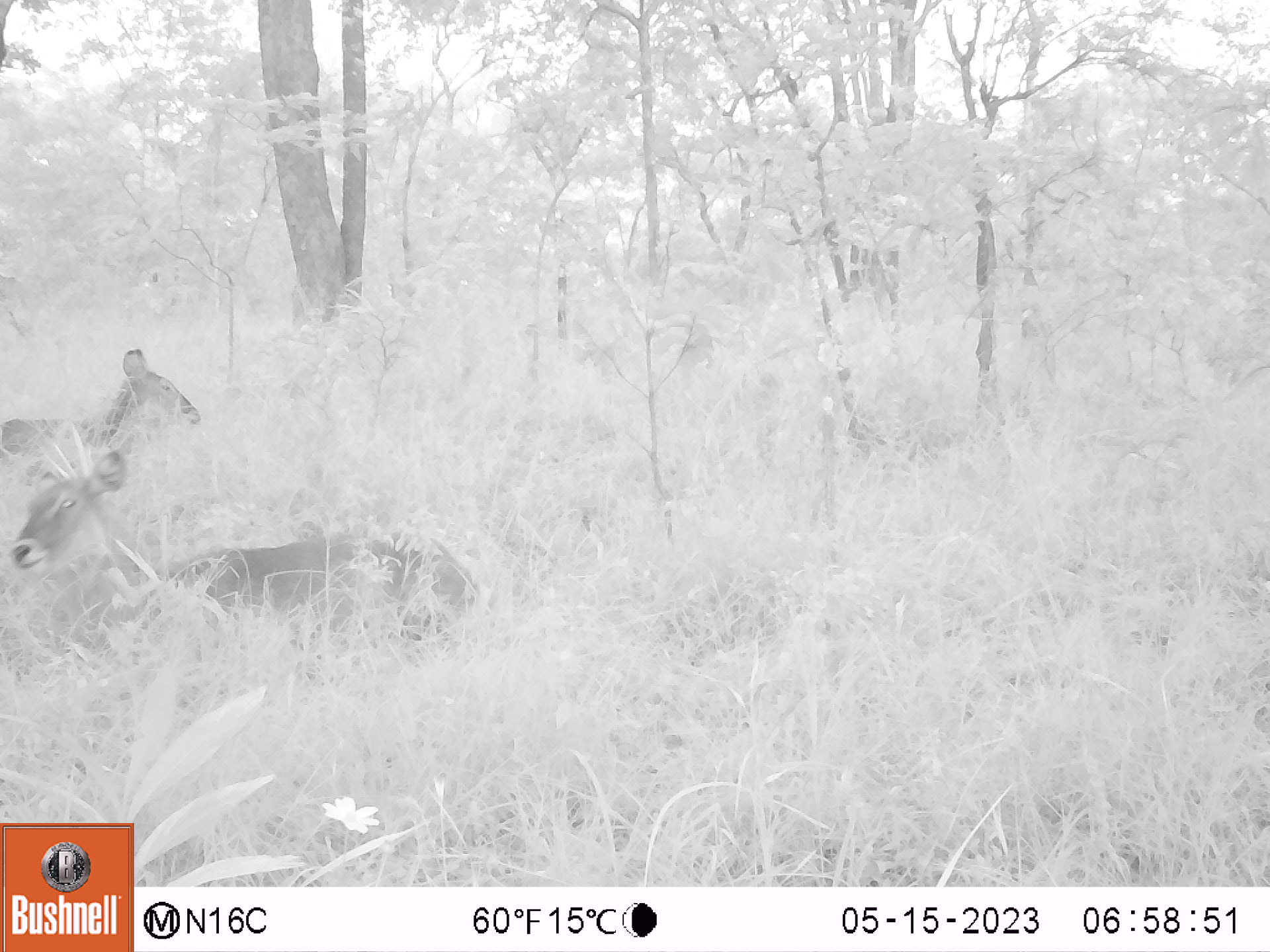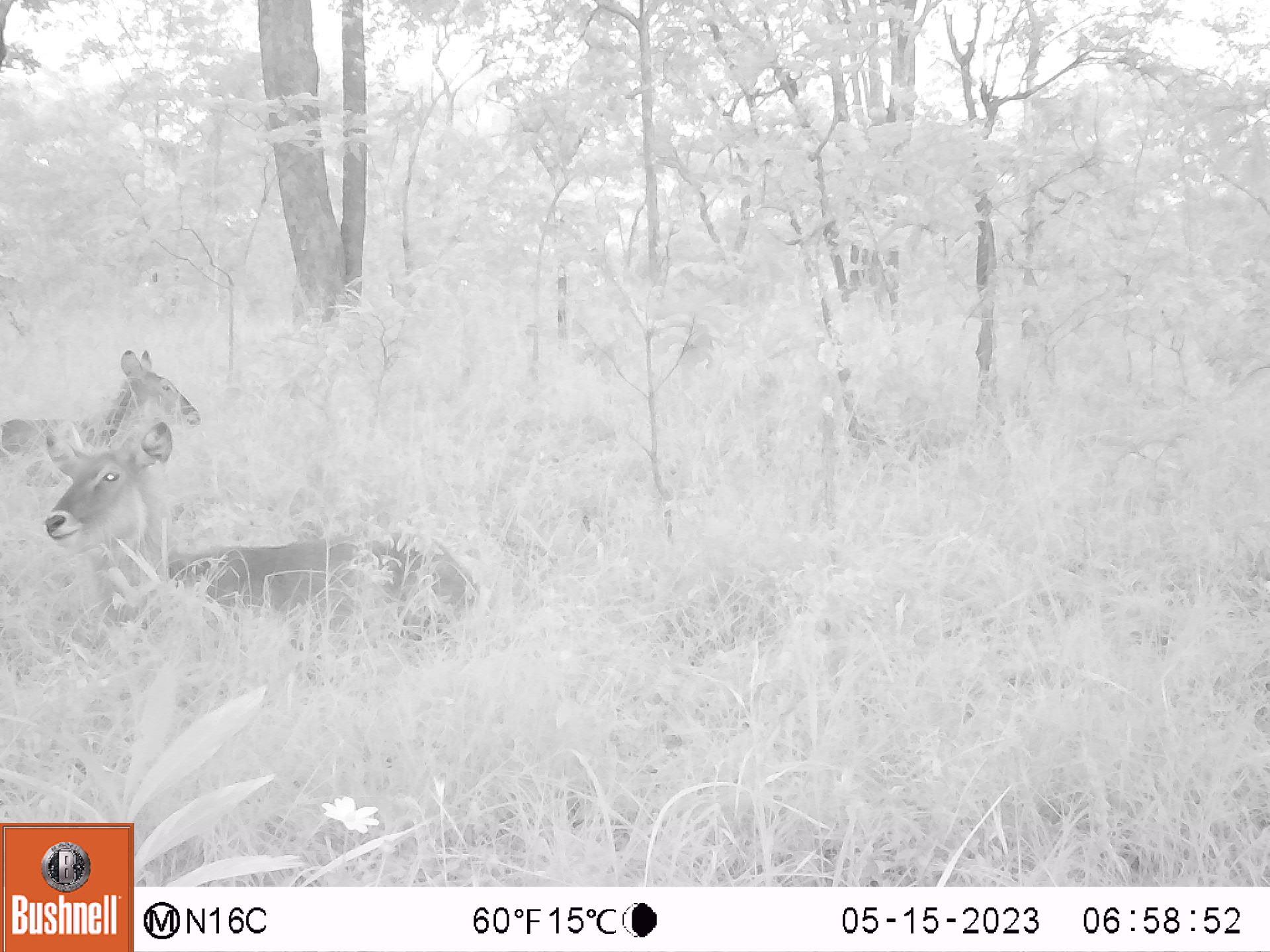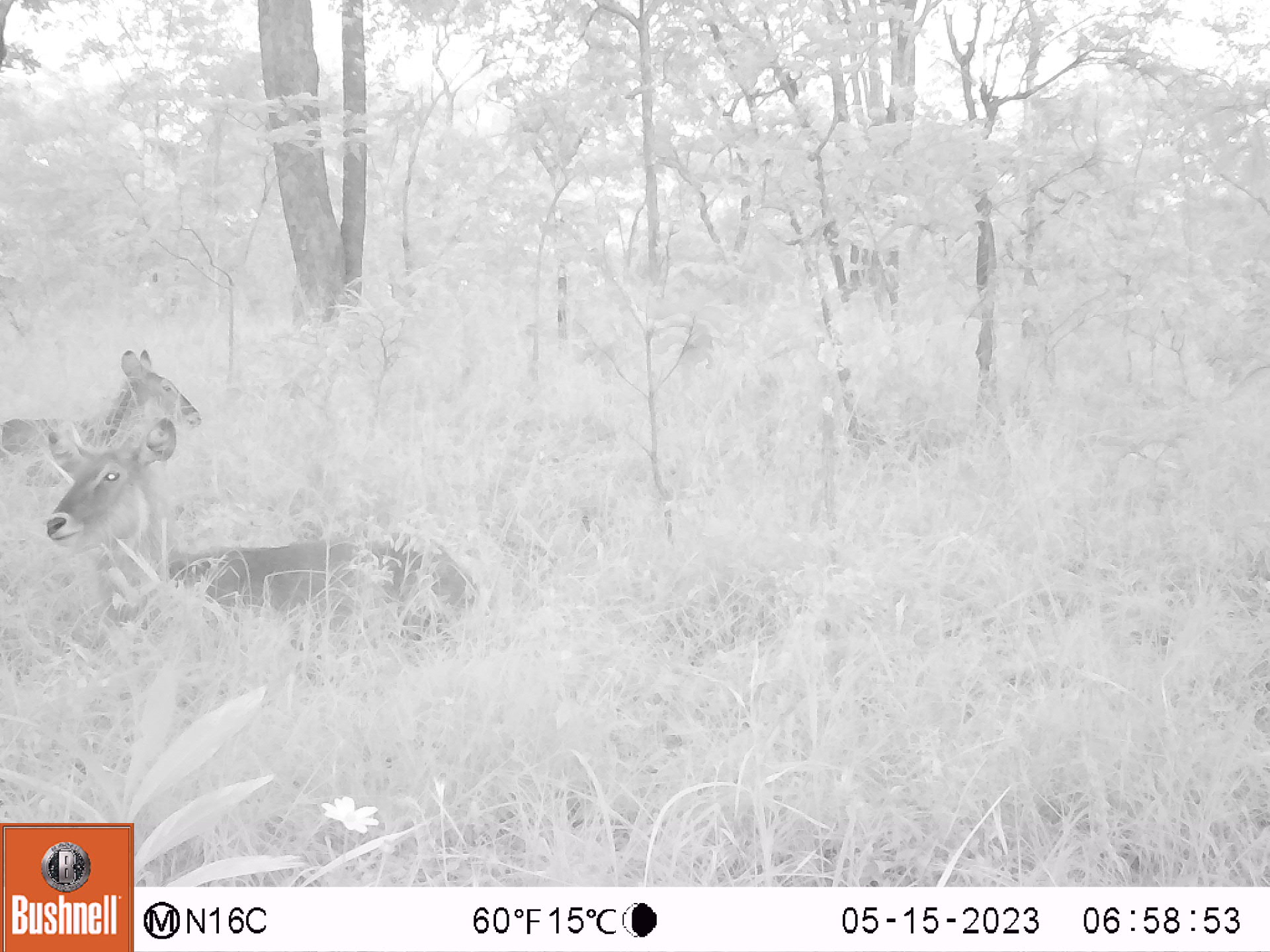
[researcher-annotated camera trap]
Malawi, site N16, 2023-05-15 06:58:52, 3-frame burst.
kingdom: Animalia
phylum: Chordata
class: Mammalia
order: Artiodactyla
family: Bovidae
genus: Kobus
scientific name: Kobus ellipsiprymnus ellipsiprymnus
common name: common waterbuck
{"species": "common waterbuck (Kobus ellipsiprymnus ellipsiprymnus)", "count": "2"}